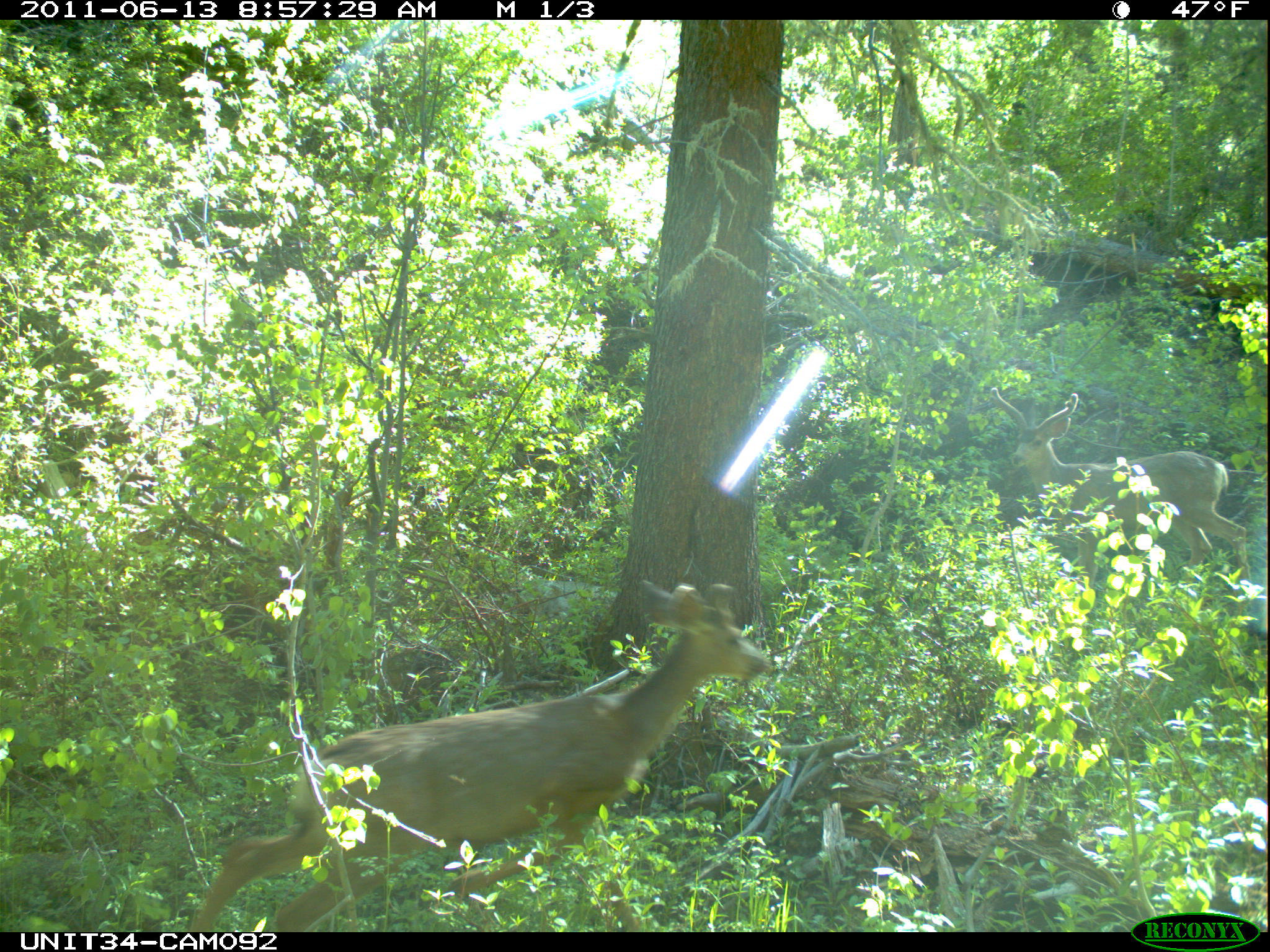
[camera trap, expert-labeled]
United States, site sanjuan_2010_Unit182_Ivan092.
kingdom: Animalia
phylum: Chordata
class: Mammalia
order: Artiodactyla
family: Cervidae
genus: Odocoileus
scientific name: Odocoileus hemionus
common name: mule deer